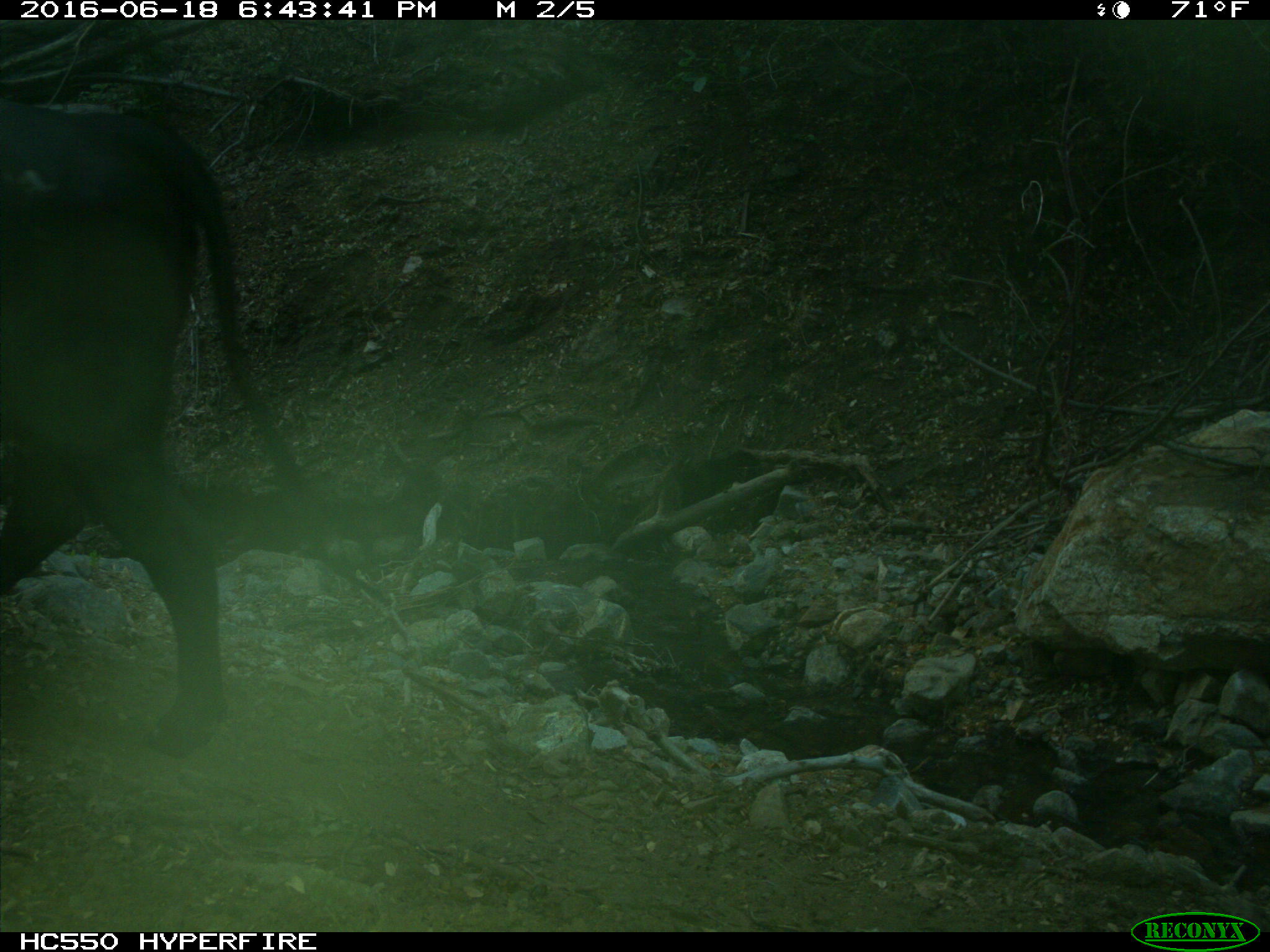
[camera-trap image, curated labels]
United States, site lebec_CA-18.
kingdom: Animalia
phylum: Chordata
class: Mammalia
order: Artiodactyla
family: Bovidae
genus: Bos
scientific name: Bos taurus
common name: domestic cow